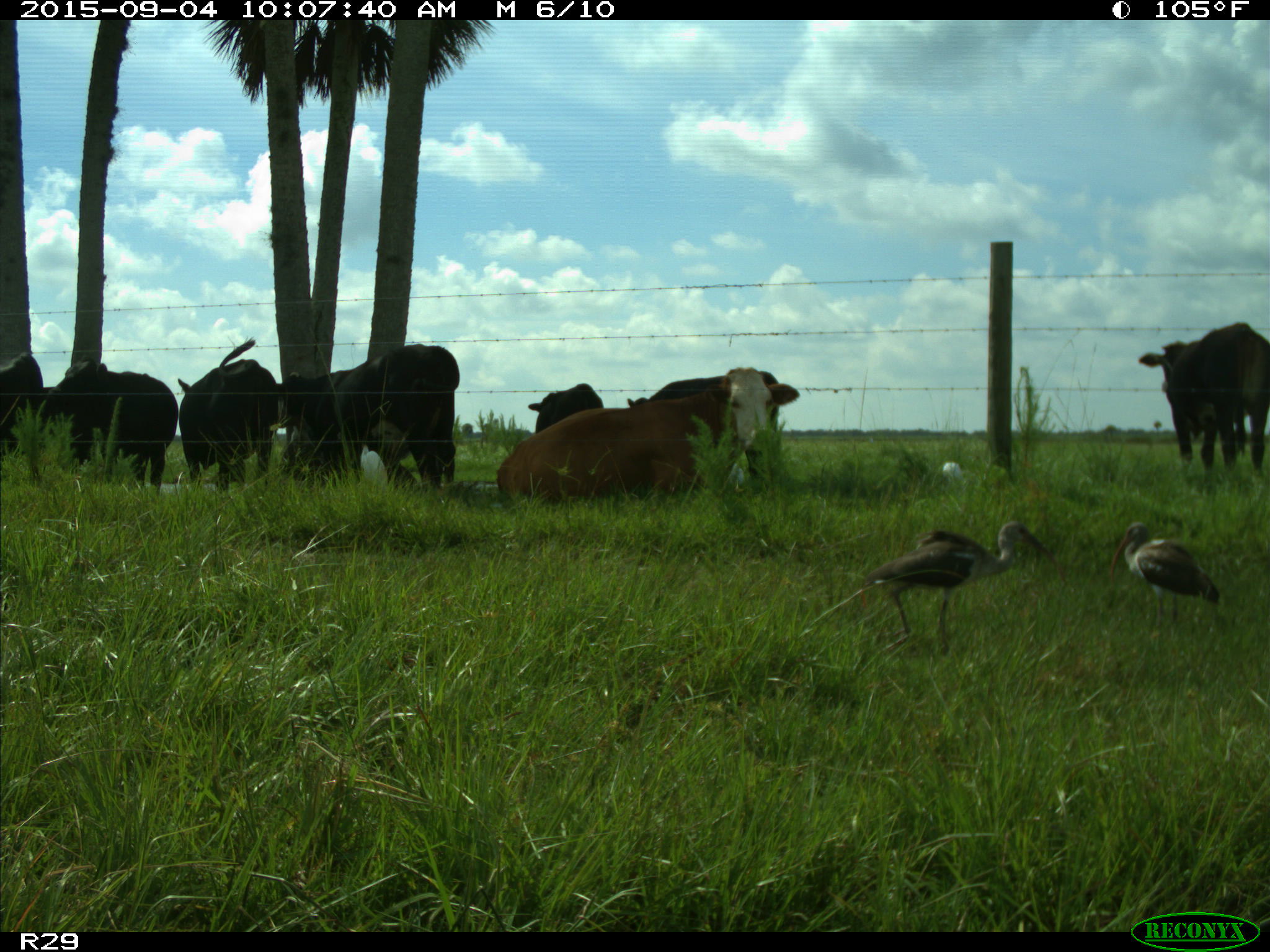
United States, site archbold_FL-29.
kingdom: Animalia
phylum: Chordata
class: Mammalia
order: Artiodactyla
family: Bovidae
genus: Bos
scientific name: Bos taurus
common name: domestic cow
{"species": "Bos taurus (domestic cow)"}